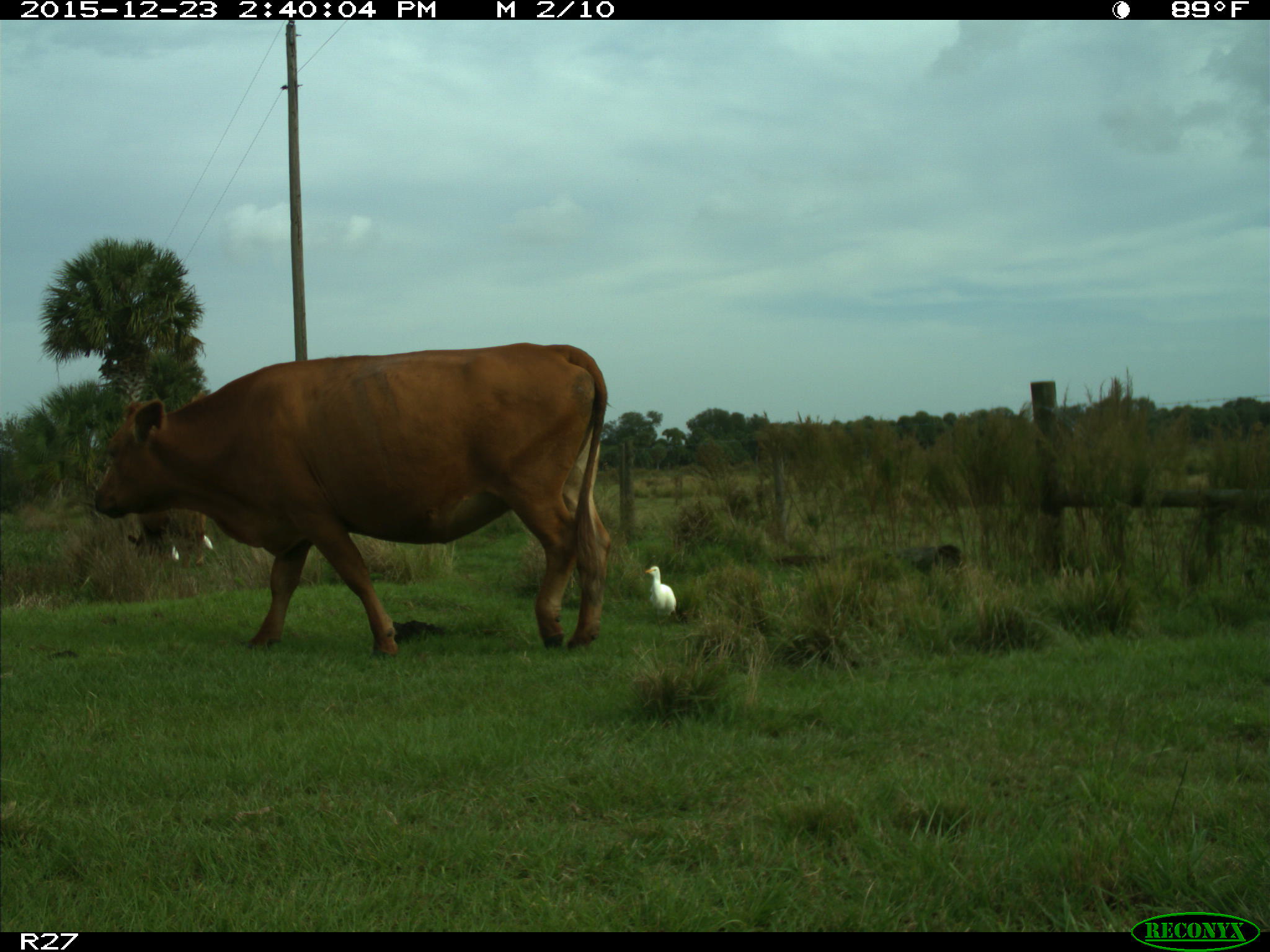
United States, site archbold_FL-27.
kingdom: Animalia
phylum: Chordata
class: Mammalia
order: Artiodactyla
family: Bovidae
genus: Bos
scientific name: Bos taurus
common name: domestic cow